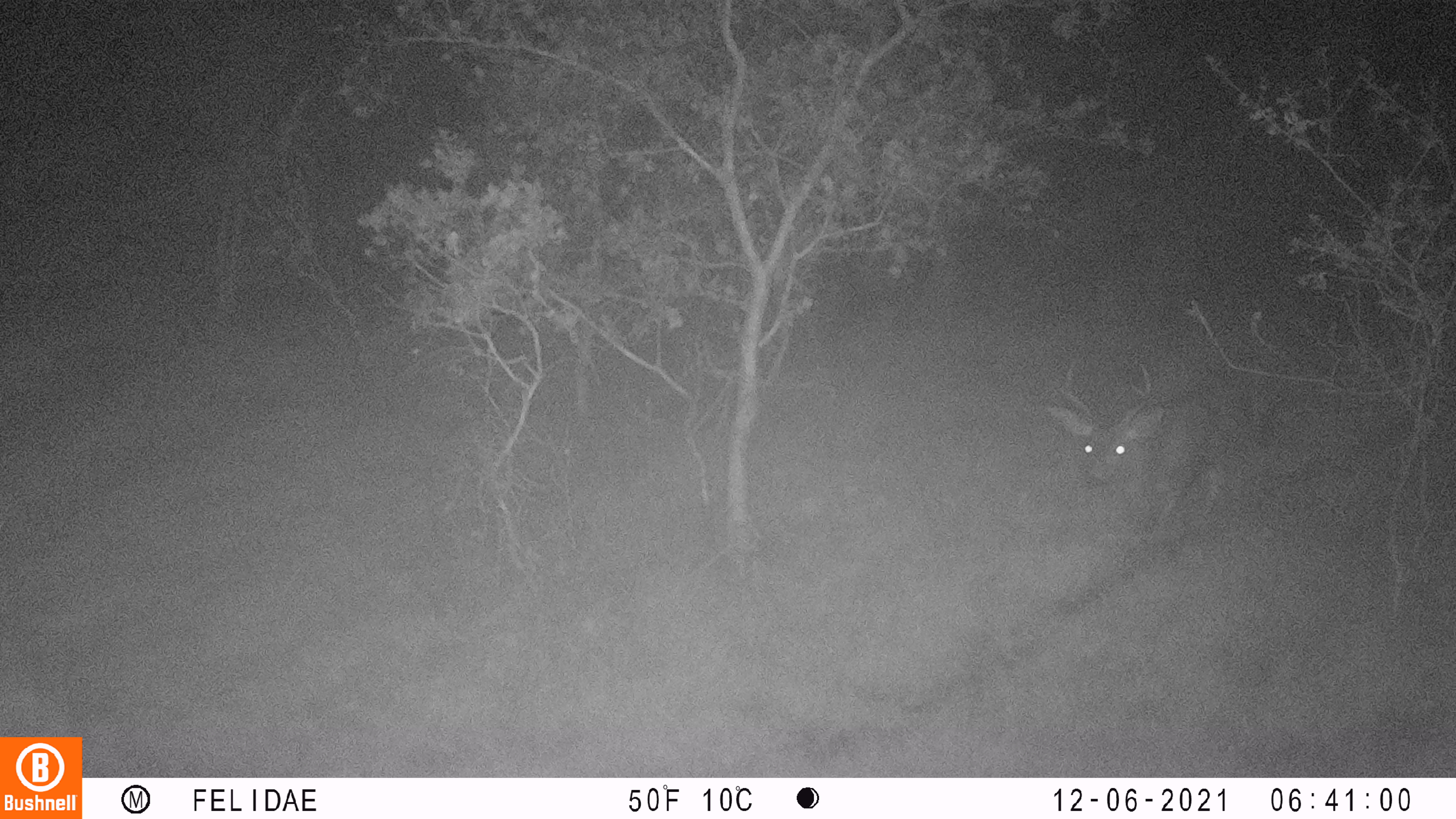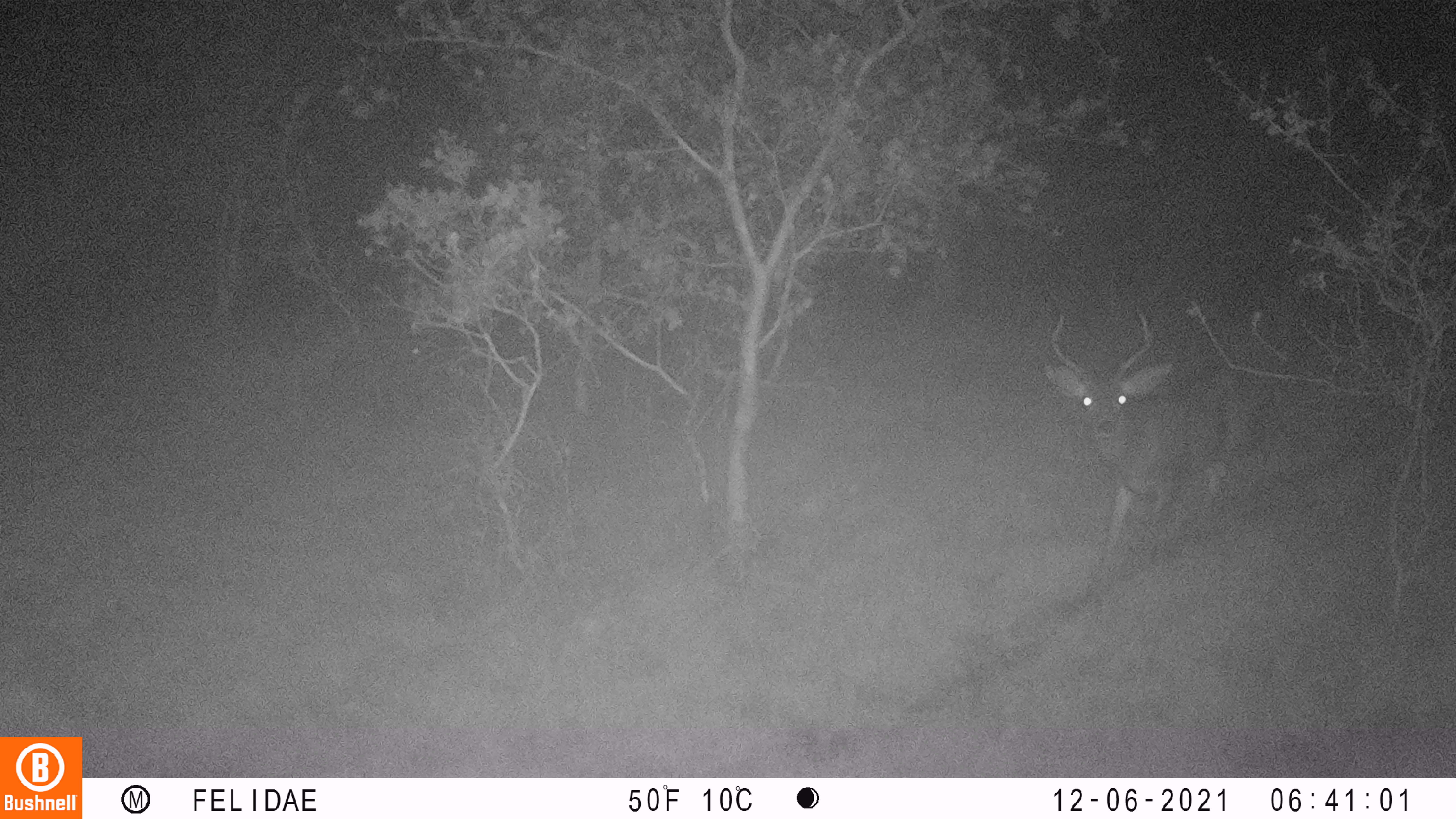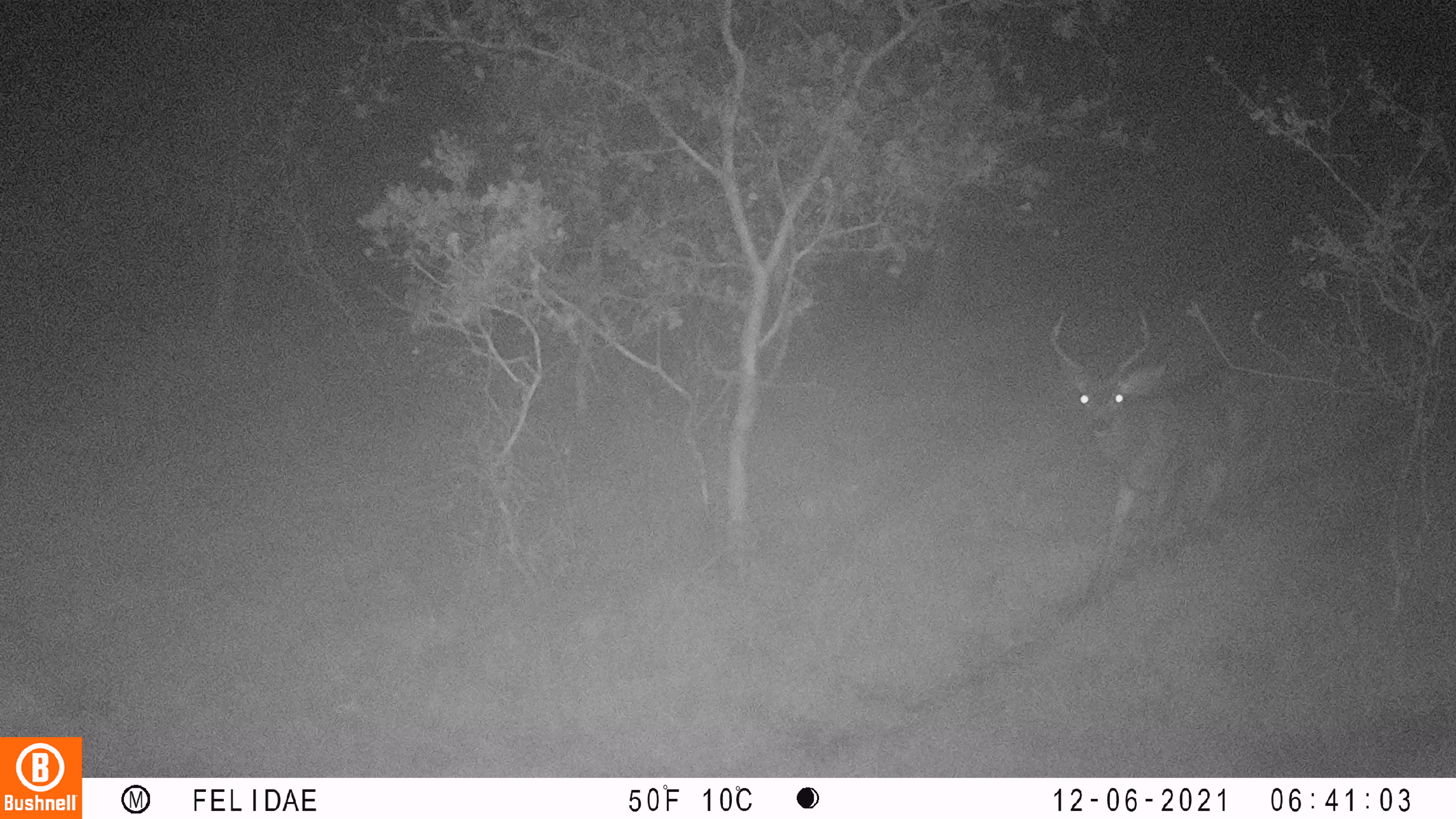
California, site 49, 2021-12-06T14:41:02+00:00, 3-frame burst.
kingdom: Animalia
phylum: Chordata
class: Mammalia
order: Artiodactyla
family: Cervidae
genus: Odocoileus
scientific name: Odocoileus hemionus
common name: mule deer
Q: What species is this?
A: Mule deer (Odocoileus hemionus).